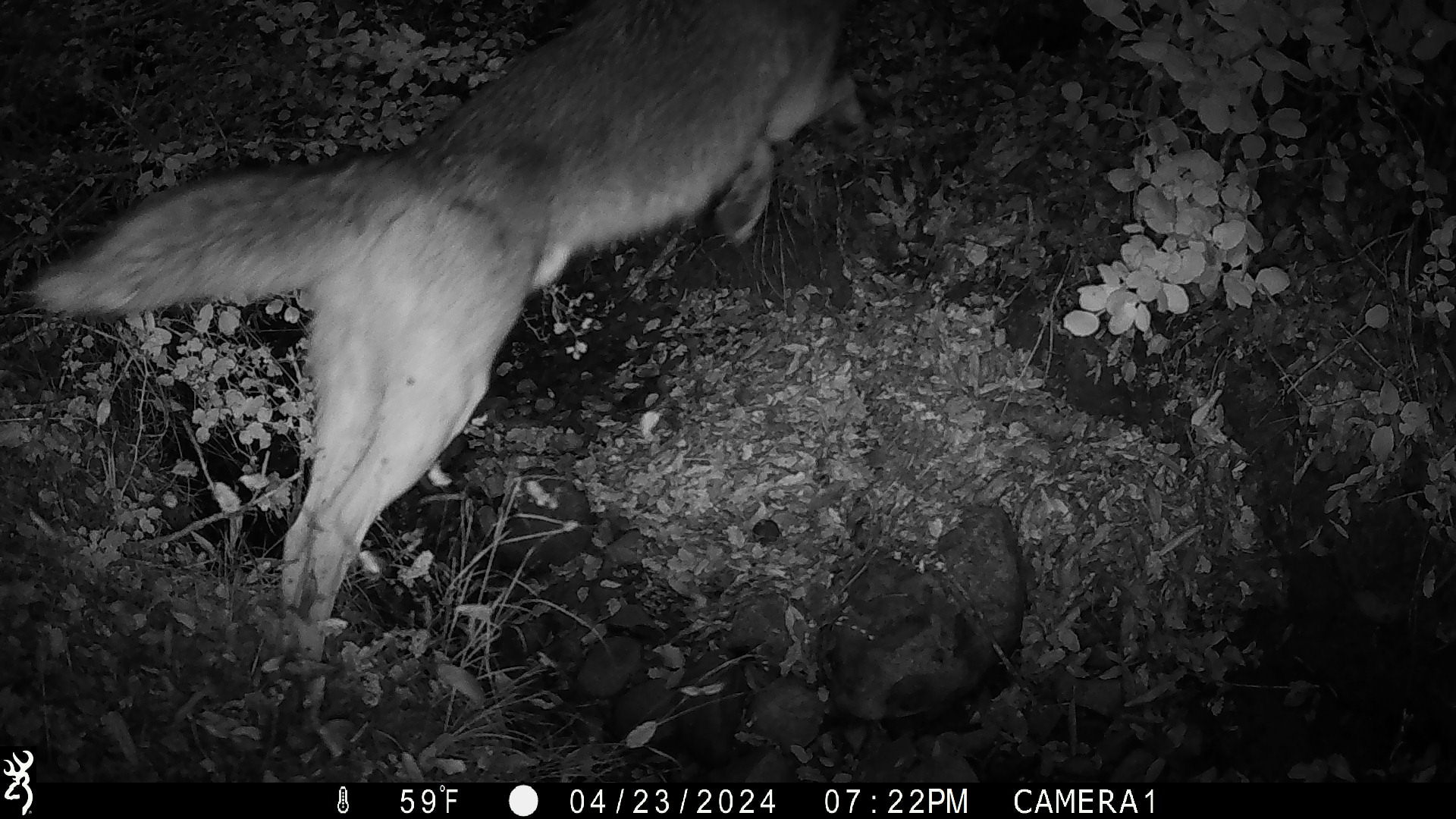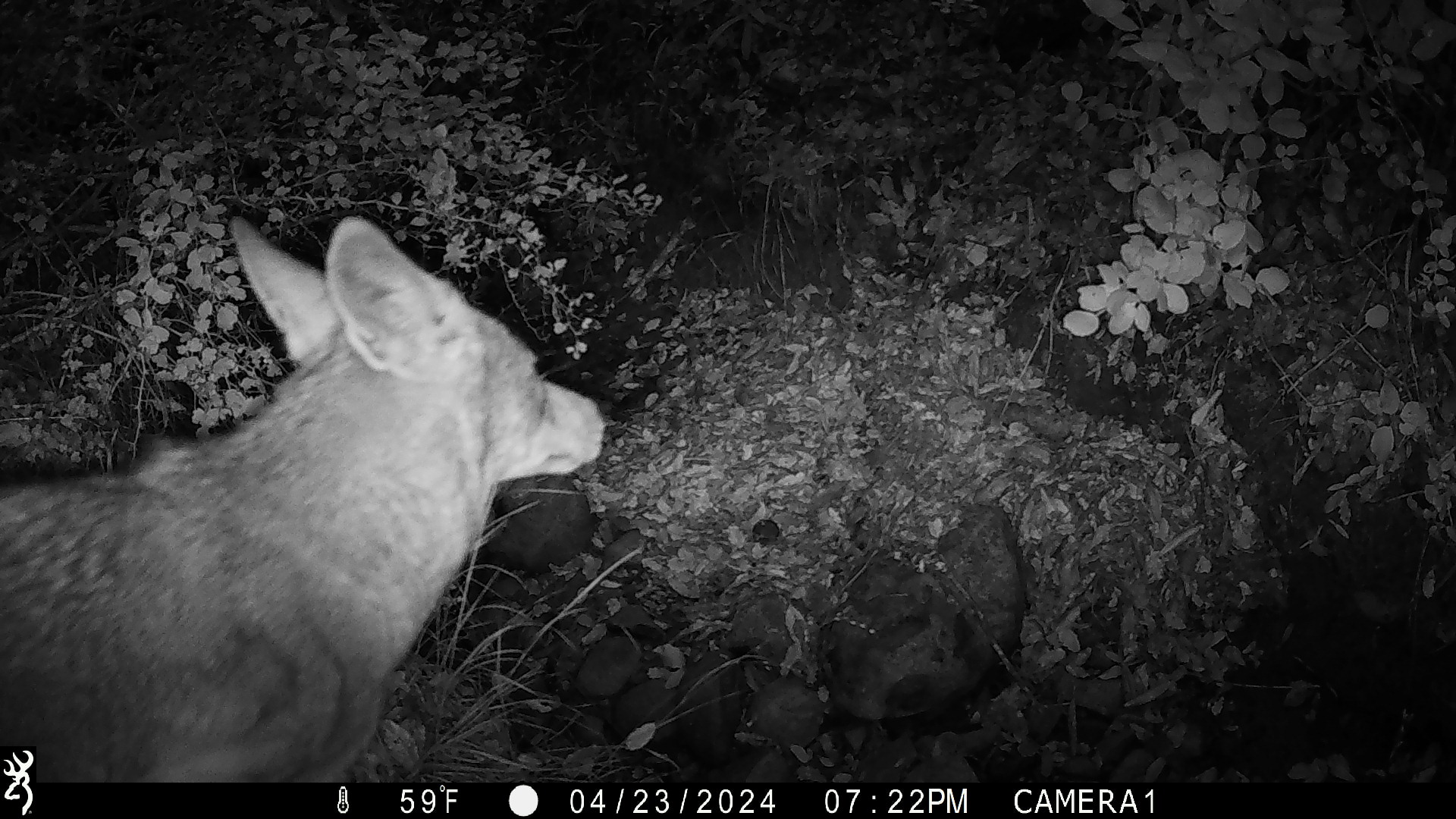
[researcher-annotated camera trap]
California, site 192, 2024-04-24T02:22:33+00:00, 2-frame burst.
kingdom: Animalia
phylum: Chordata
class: Mammalia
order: Carnivora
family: Canidae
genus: Urocyon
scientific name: Urocyon cinereoargenteus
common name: gray fox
Gray fox (Urocyon cinereoargenteus).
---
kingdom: Animalia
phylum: Chordata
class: Mammalia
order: Carnivora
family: Canidae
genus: Canis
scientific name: Canis latrans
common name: coyote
Coyote (Canis latrans).